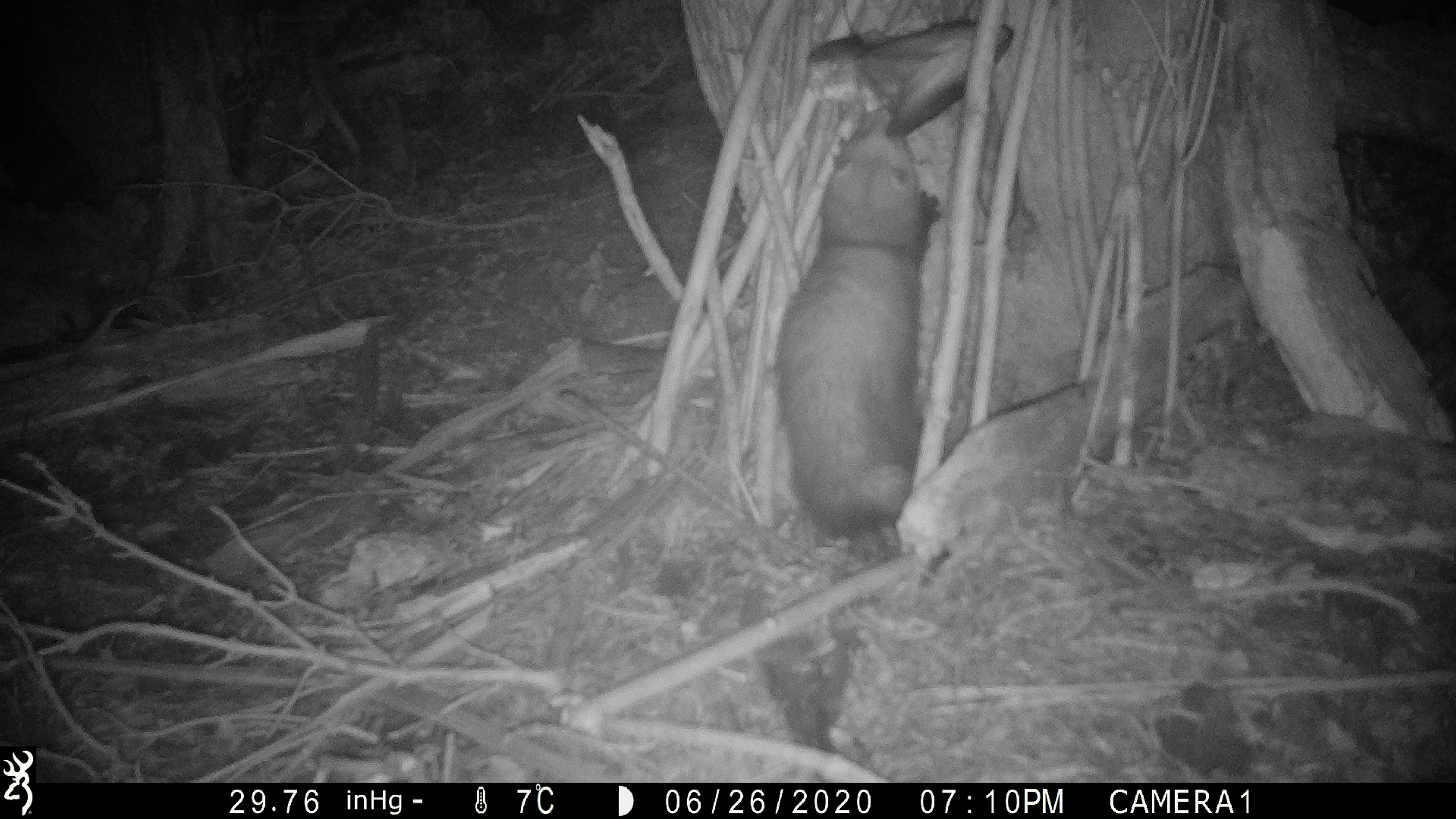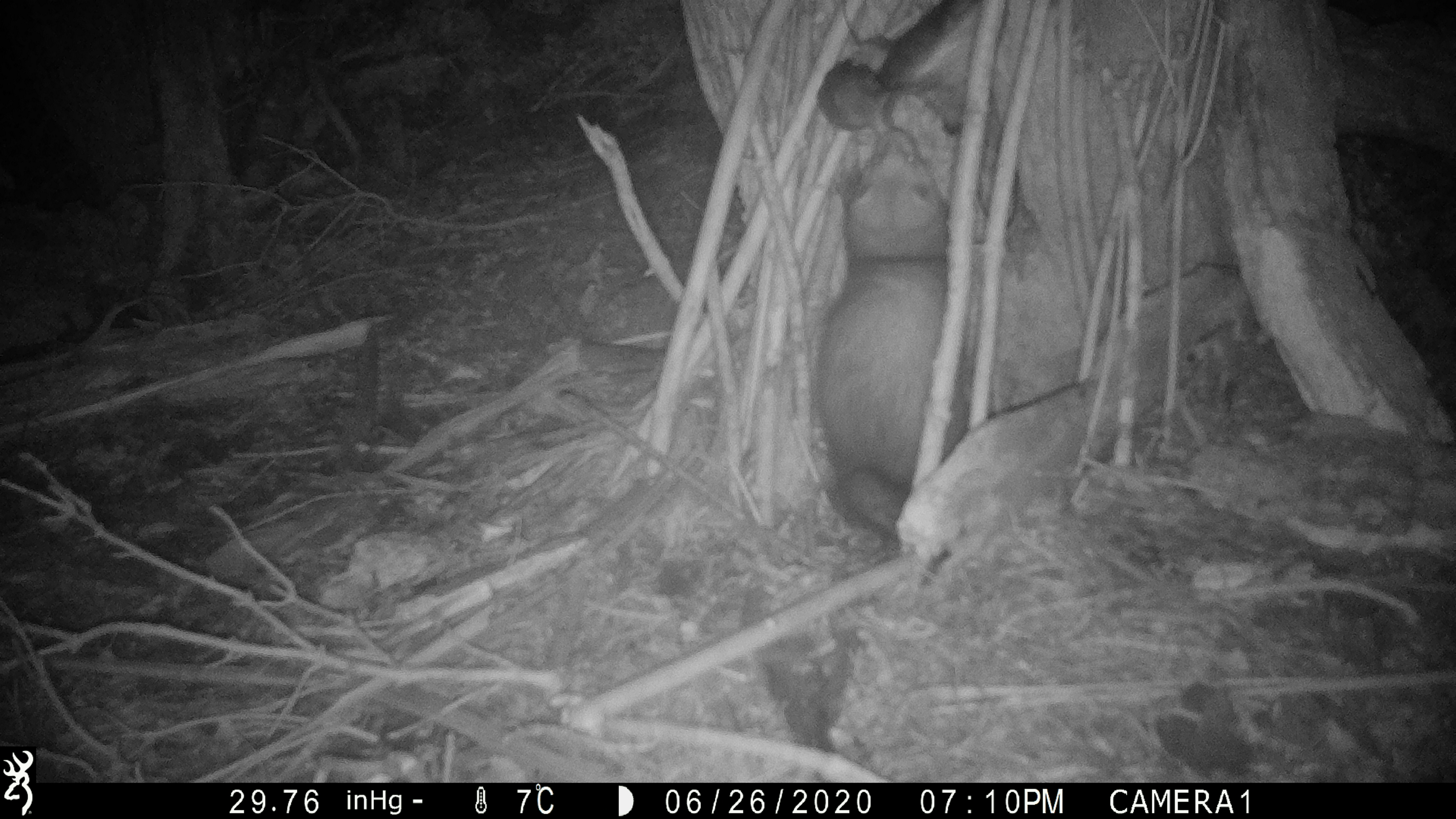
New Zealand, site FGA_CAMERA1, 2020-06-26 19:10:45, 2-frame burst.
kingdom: Animalia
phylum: Chordata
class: Mammalia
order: Carnivora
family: Mustelidae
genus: Mustela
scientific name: Mustela furo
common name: ferret